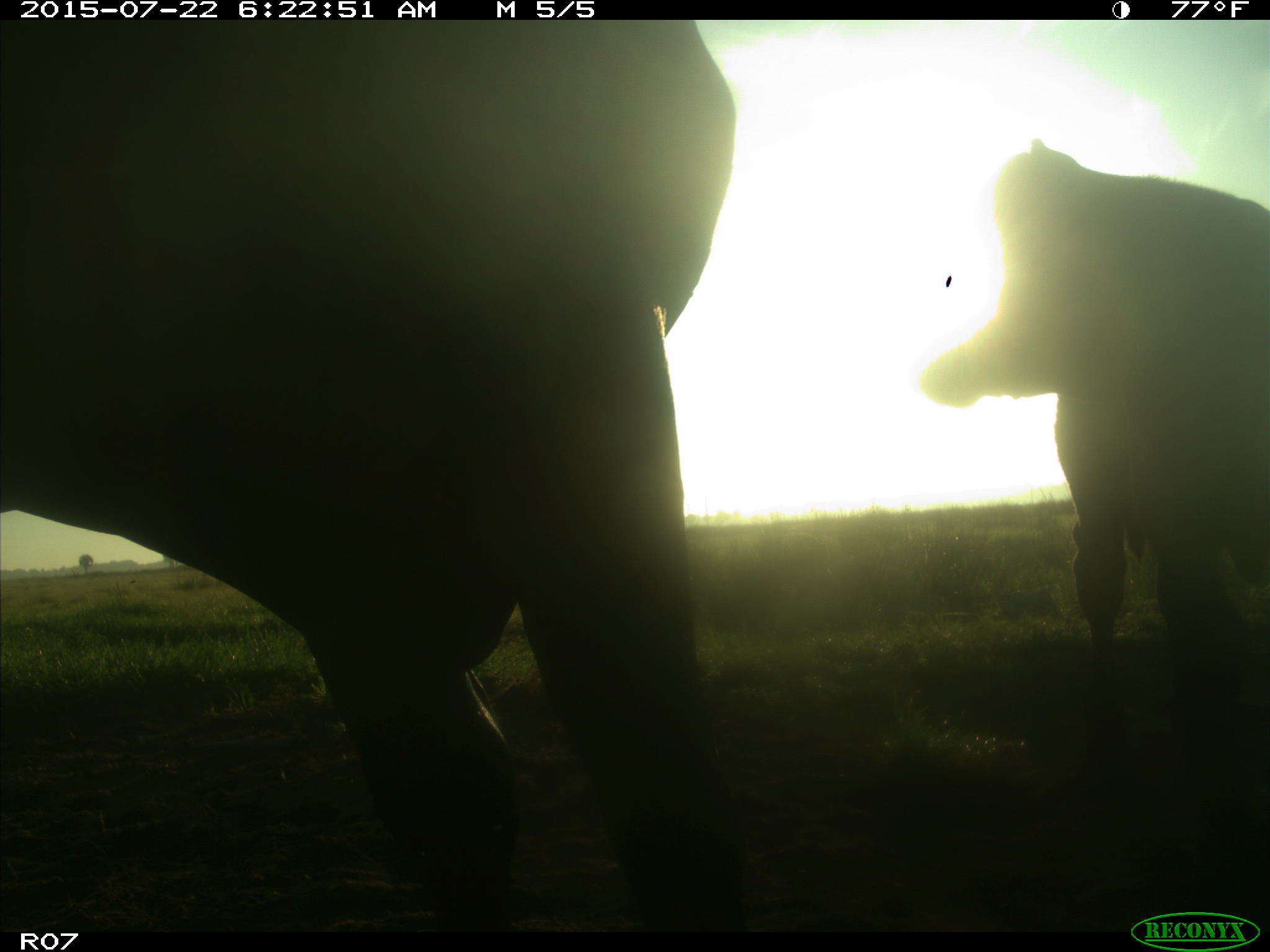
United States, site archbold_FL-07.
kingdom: Animalia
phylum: Chordata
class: Mammalia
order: Artiodactyla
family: Cervidae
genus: Odocoileus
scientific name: Odocoileus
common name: deer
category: unidentified deer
Unidentified deer (deer) (Odocoileus).